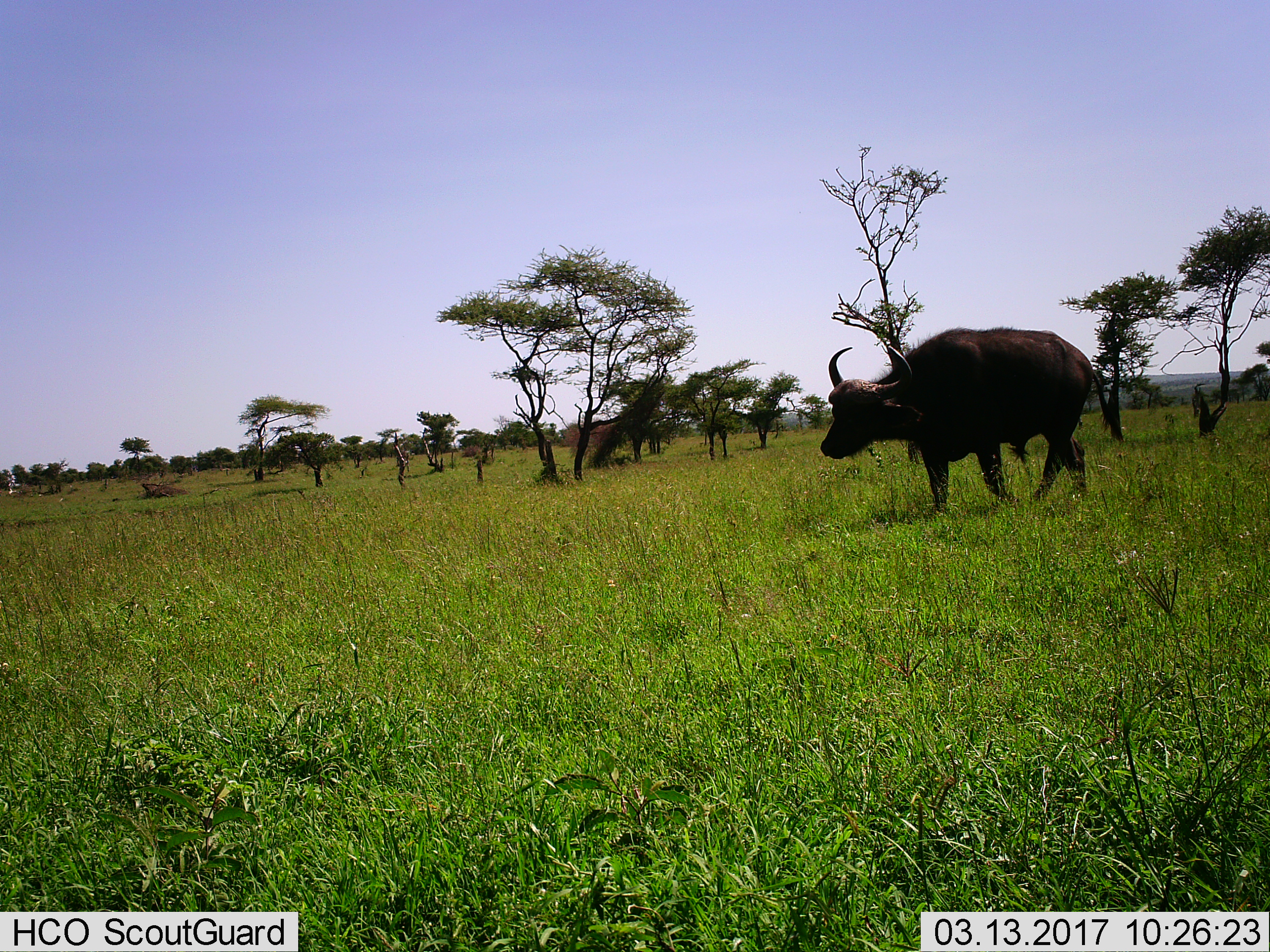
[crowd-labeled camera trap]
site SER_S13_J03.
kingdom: Animalia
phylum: Chordata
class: Mammalia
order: Artiodactyla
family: Bovidae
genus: Syncerus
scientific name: Syncerus caffer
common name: african buffalo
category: buffalo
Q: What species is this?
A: Buffalo (african buffalo) (Syncerus caffer).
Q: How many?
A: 1.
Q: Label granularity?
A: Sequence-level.